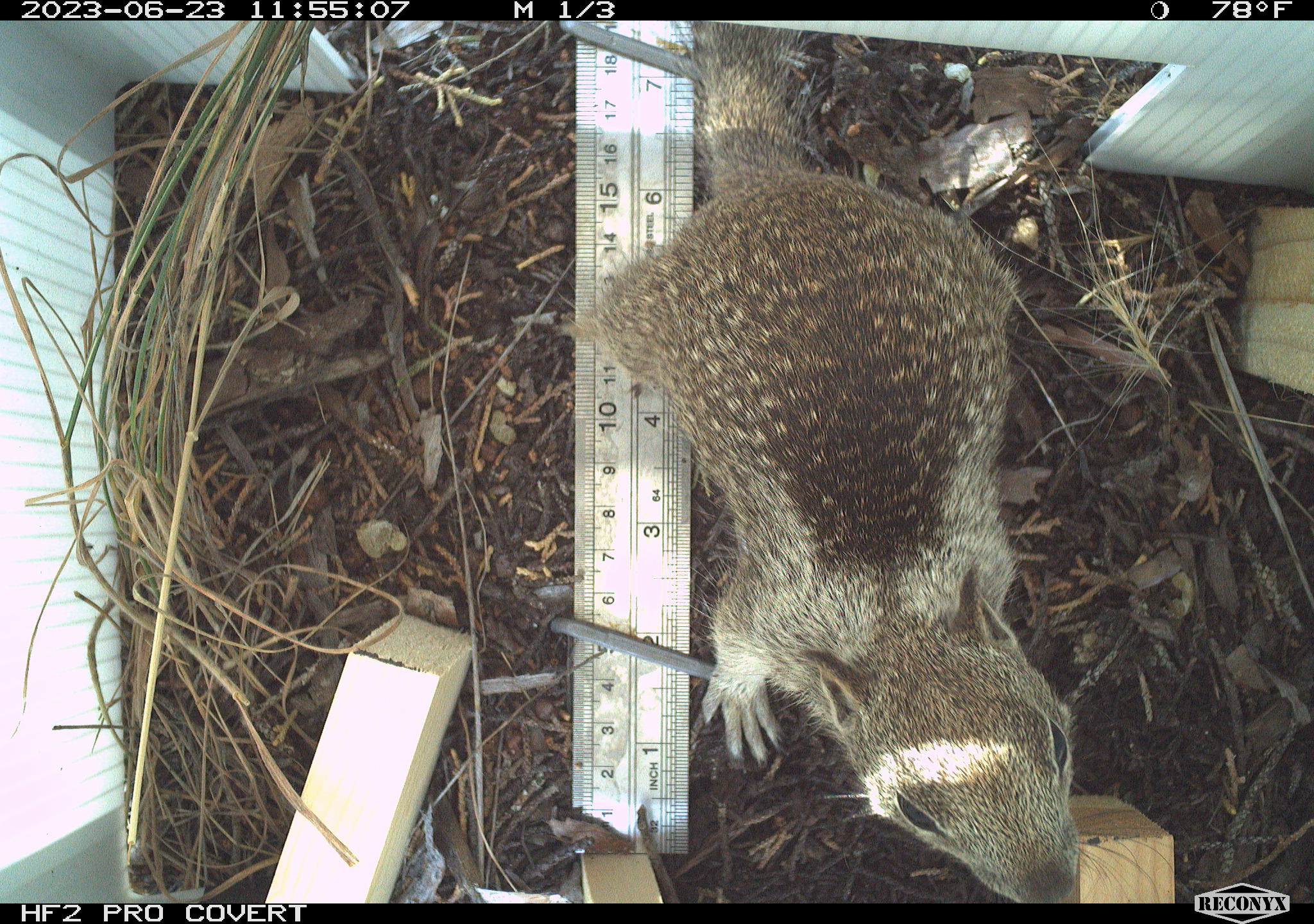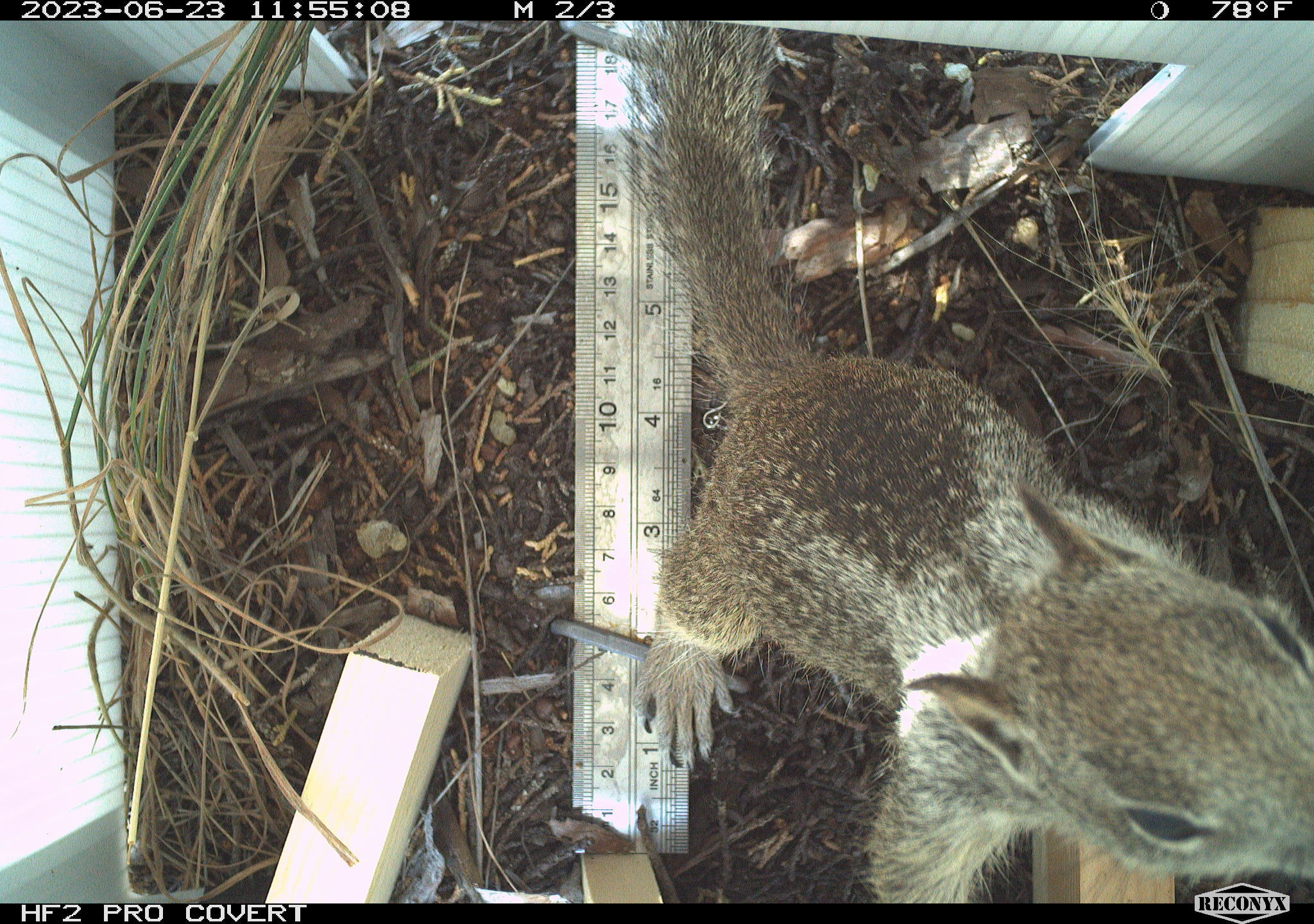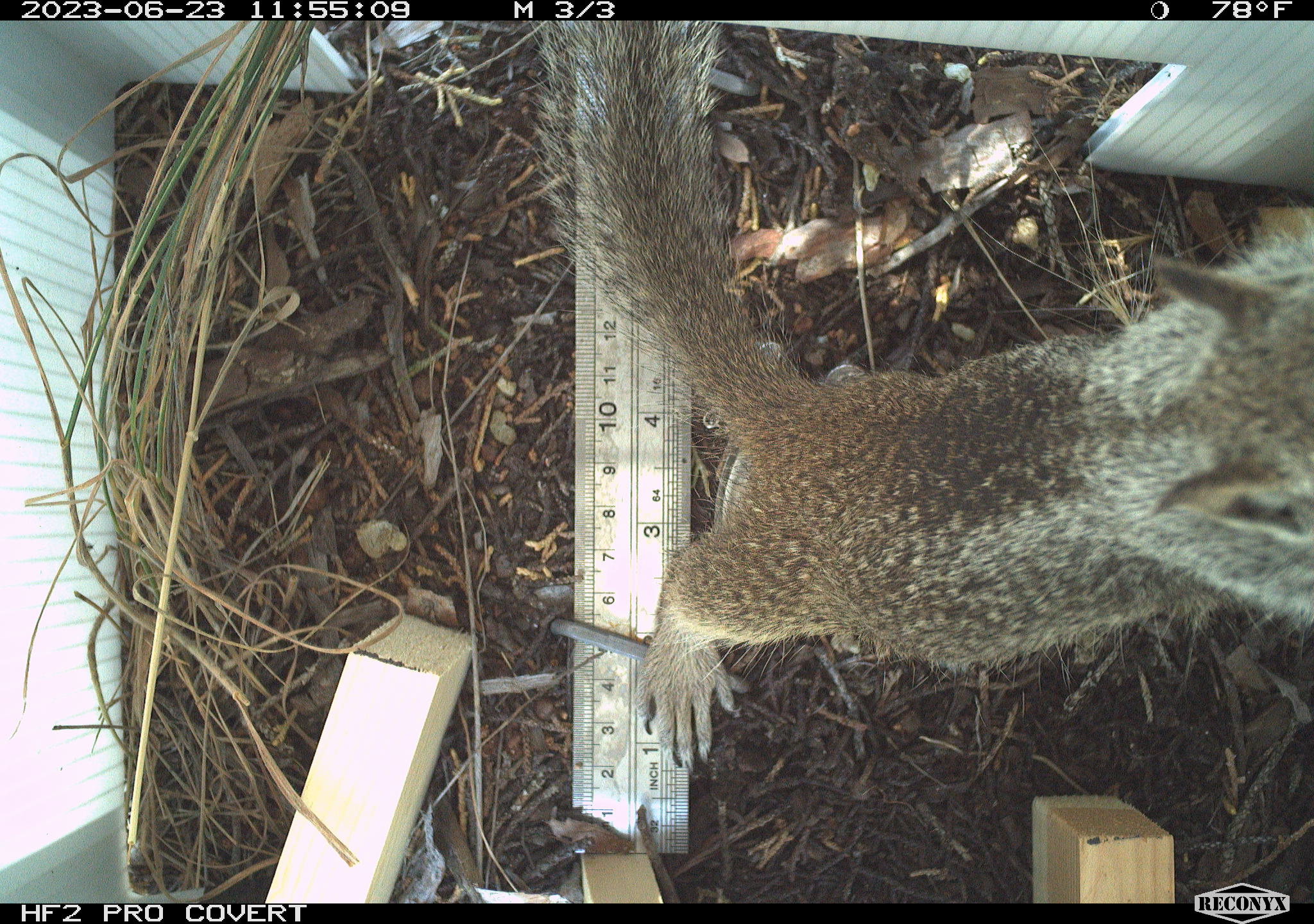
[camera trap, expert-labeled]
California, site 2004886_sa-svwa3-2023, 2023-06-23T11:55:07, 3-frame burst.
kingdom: Animalia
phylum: Chordata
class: Mammalia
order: Rodentia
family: Sciuridae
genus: Otospermophilus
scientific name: Otospermophilus beecheyi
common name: california ground squirrel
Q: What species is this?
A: California ground squirrel (Otospermophilus beecheyi).